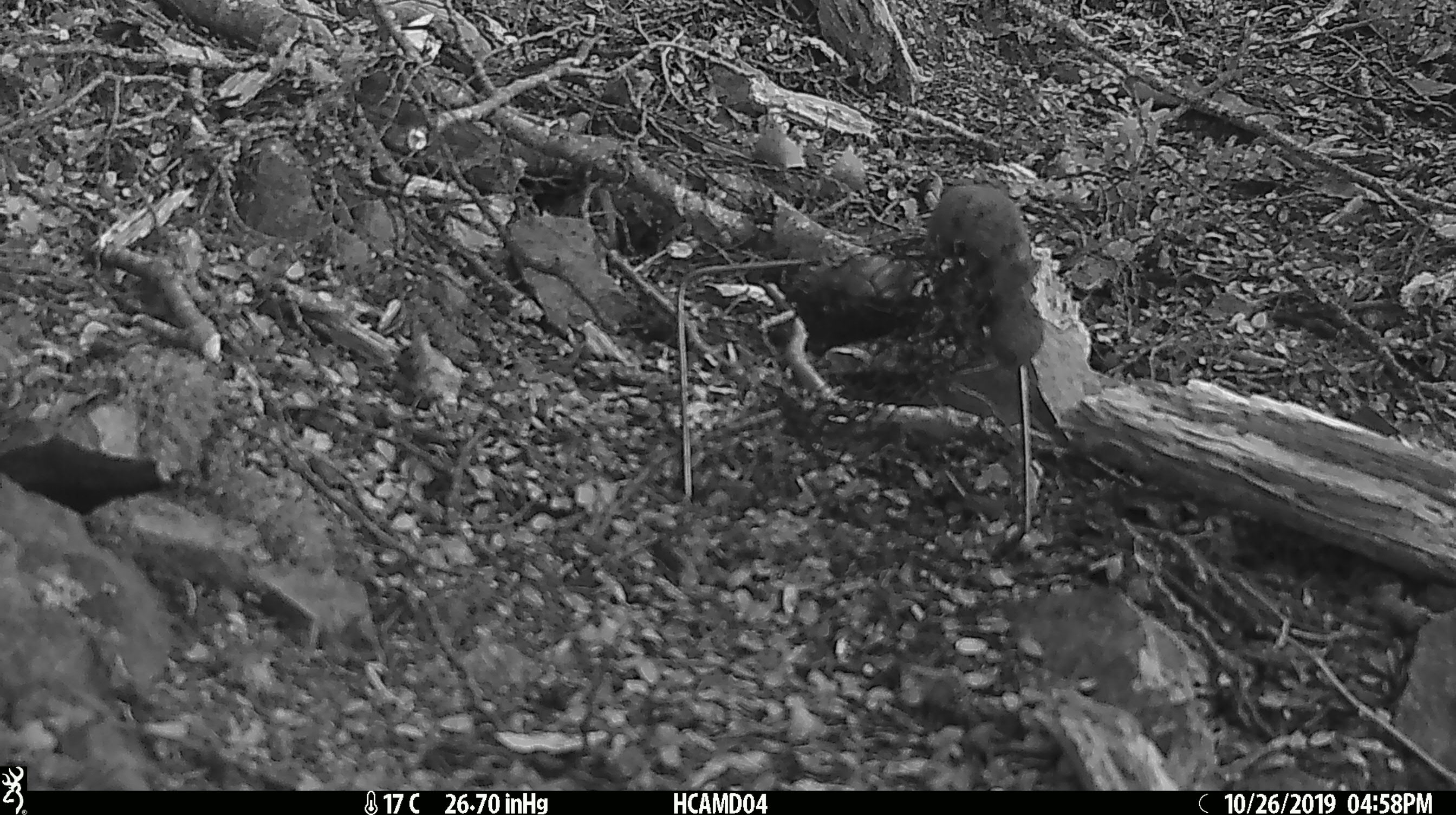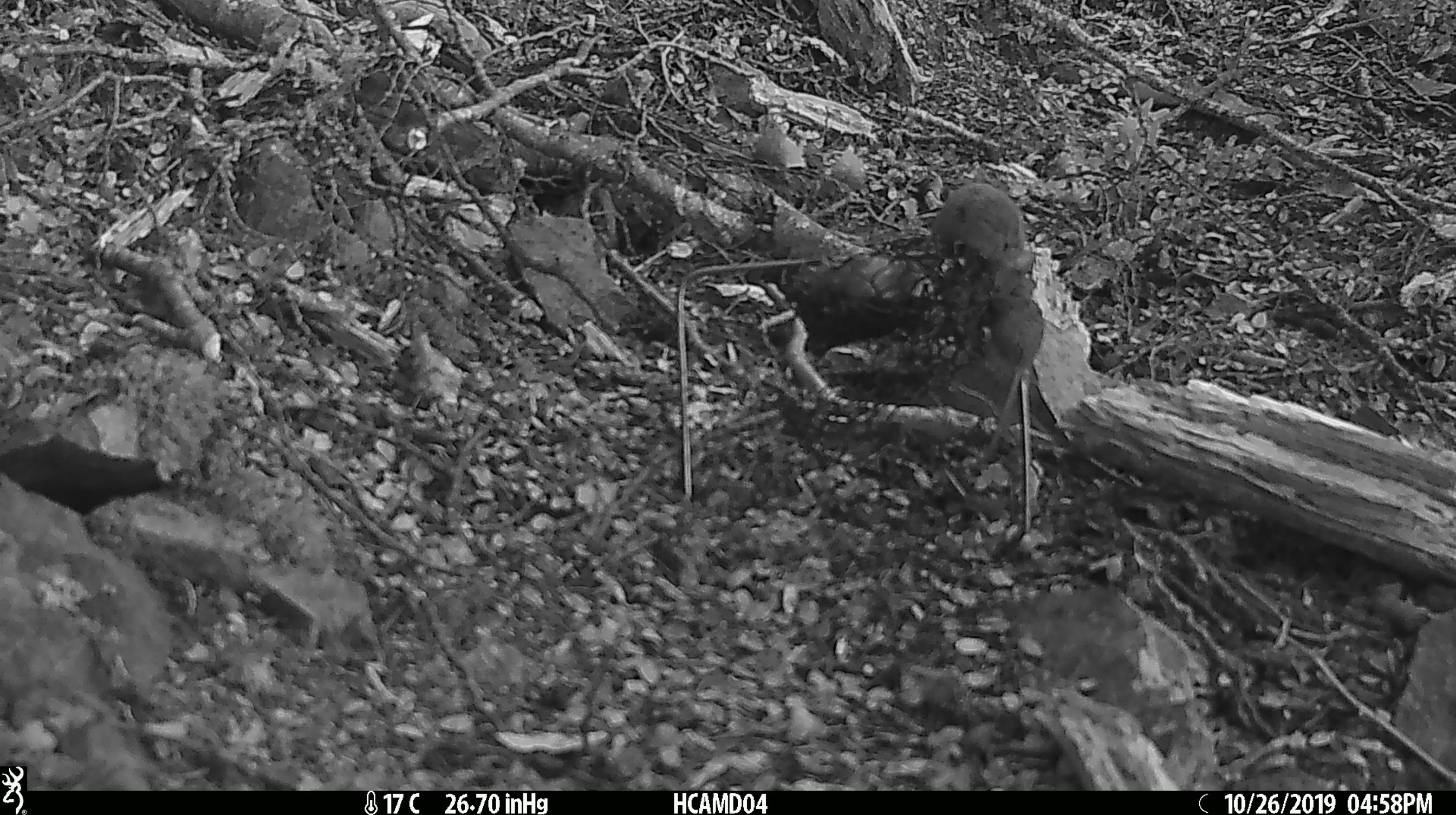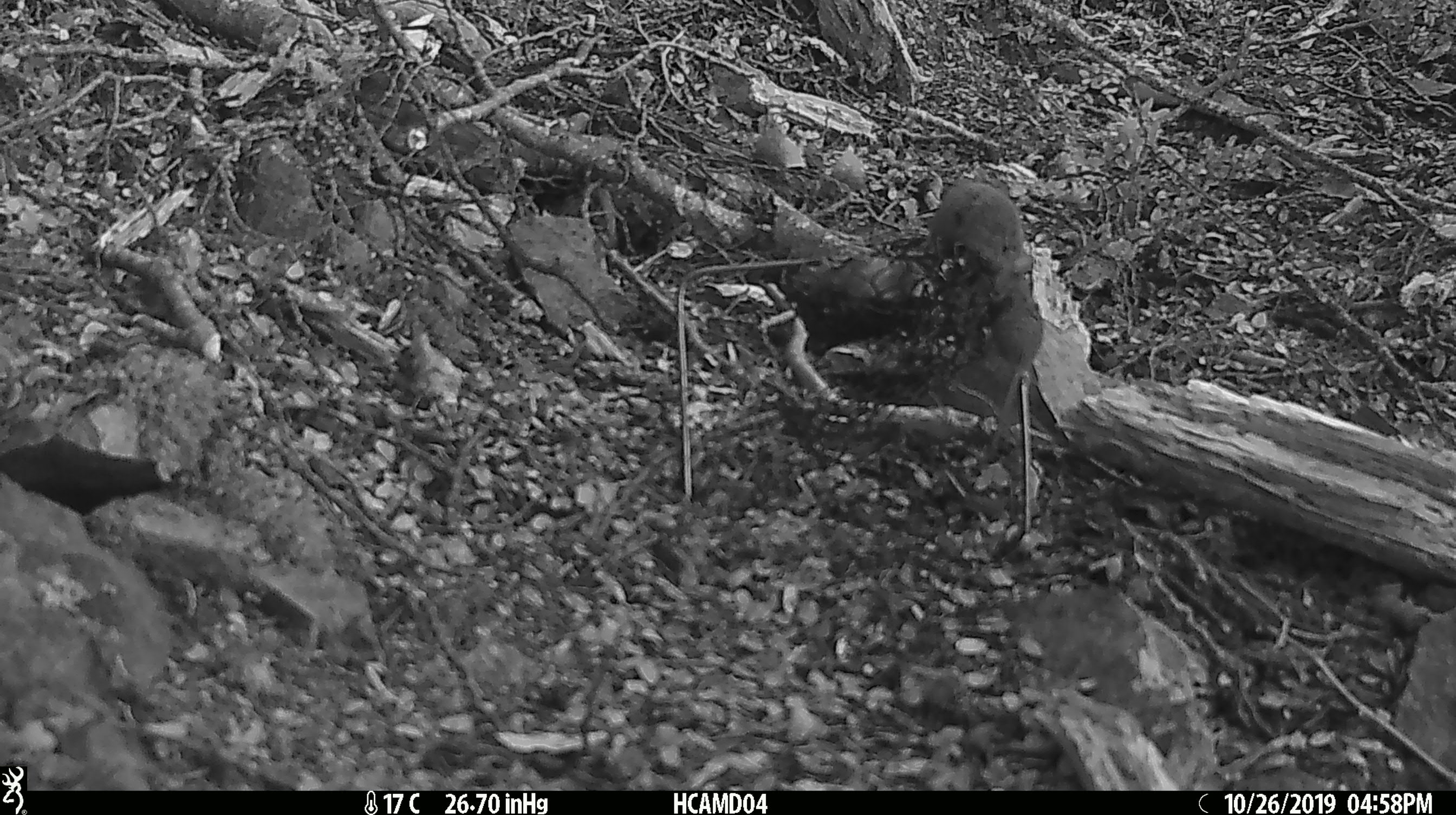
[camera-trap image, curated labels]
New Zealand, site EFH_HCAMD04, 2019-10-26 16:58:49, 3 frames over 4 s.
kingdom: Animalia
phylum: Chordata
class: Mammalia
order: Rodentia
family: Muridae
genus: Mus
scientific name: Mus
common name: mouse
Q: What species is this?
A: Mouse (Mus).